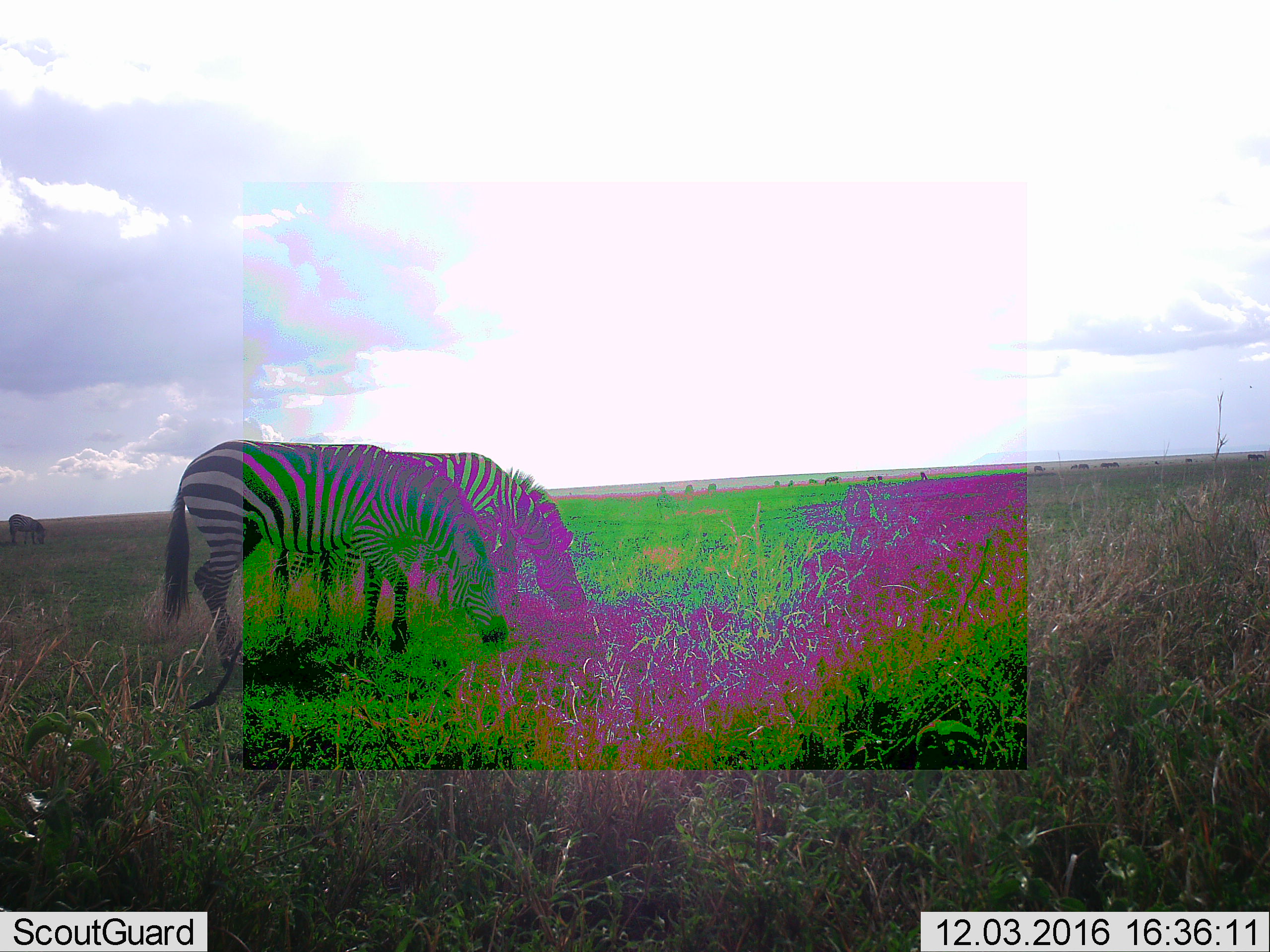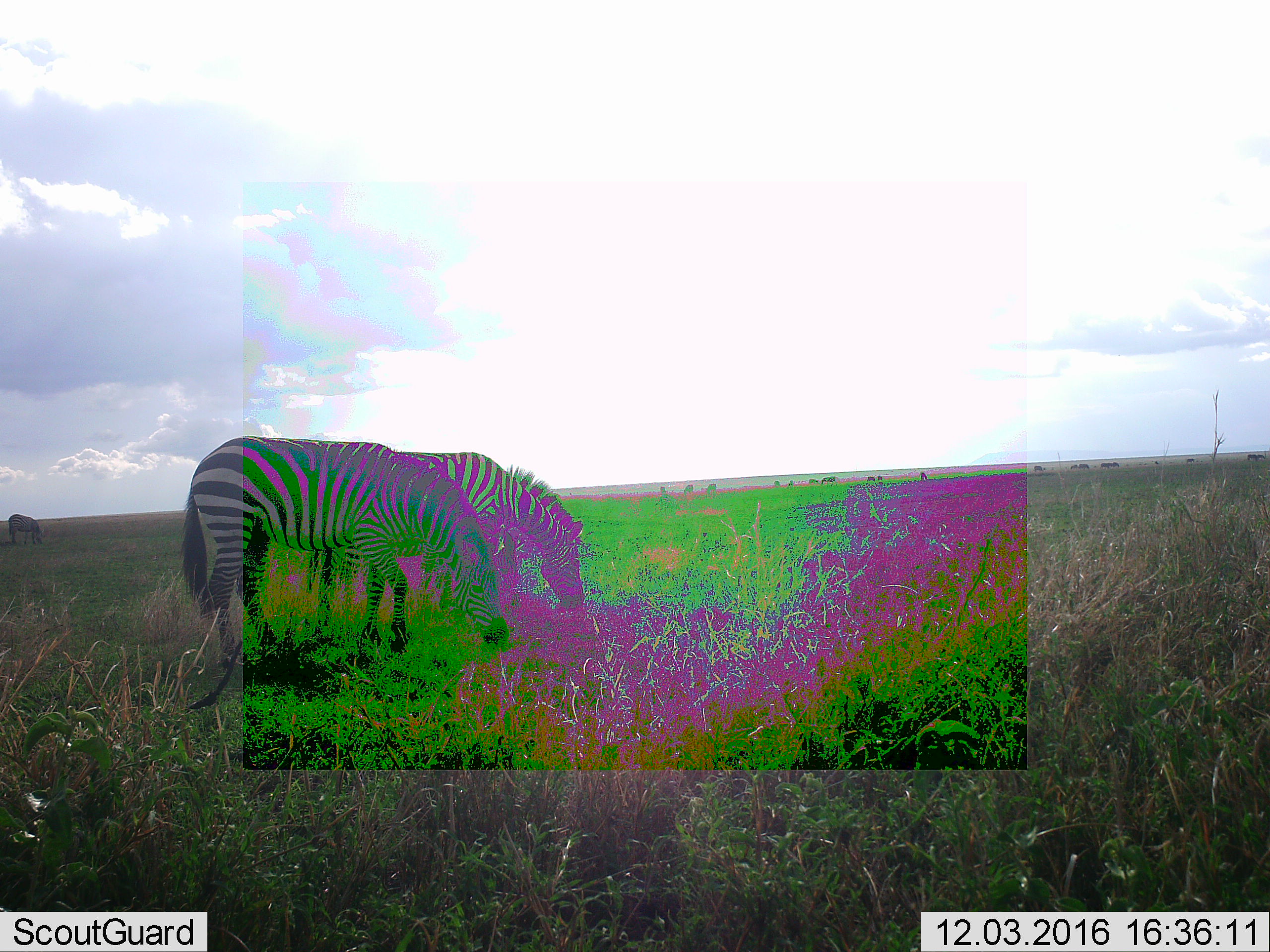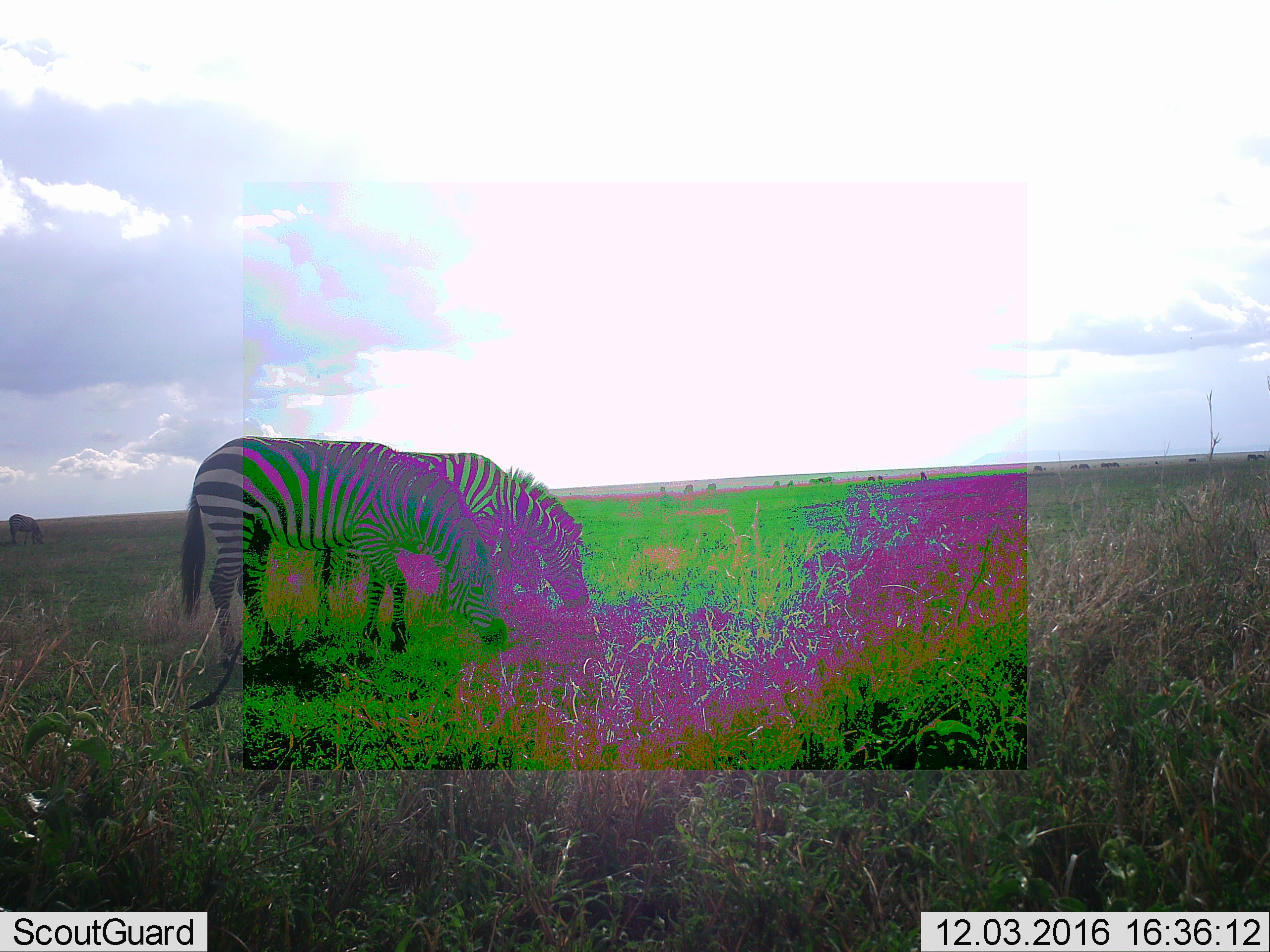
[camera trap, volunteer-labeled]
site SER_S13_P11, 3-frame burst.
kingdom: Animalia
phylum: Chordata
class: Mammalia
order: Perissodactyla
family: Equidae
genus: Equus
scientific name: Equus quagga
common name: plains zebra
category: zebraplains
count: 3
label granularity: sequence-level